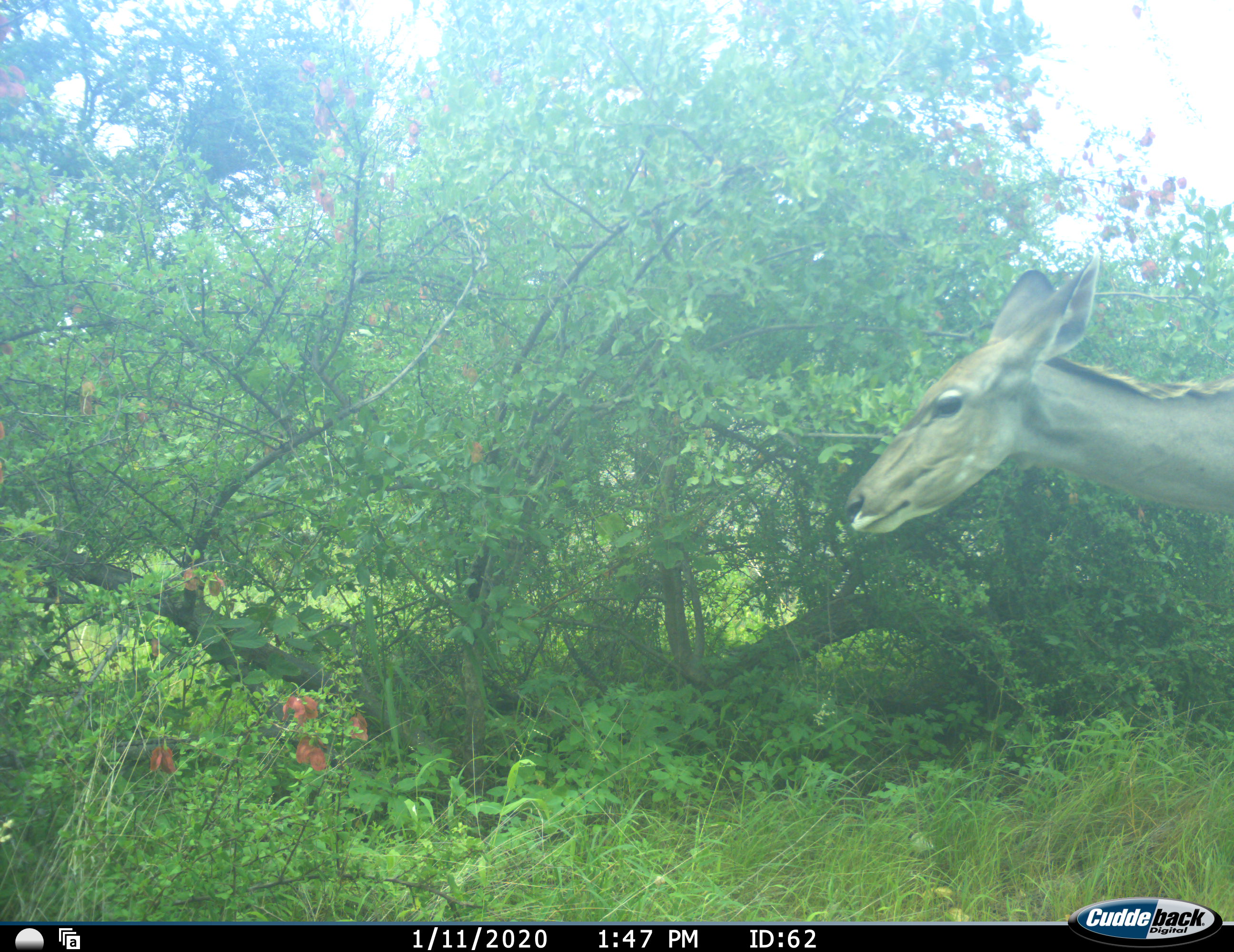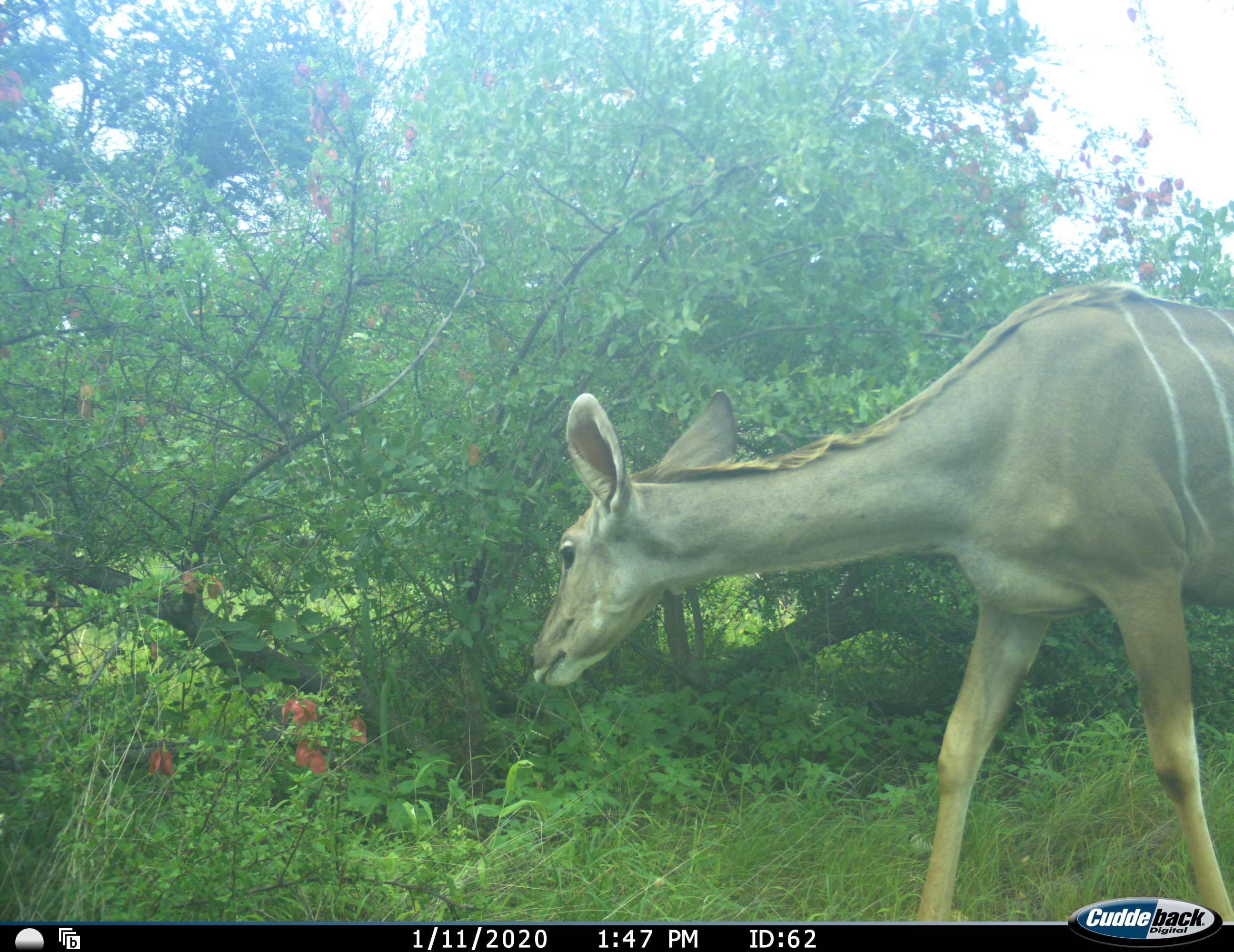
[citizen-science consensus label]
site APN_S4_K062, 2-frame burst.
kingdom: Animalia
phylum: Chordata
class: Mammalia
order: Artiodactyla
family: Bovidae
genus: Tragelaphus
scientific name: Tragelaphus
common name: kudu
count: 1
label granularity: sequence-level